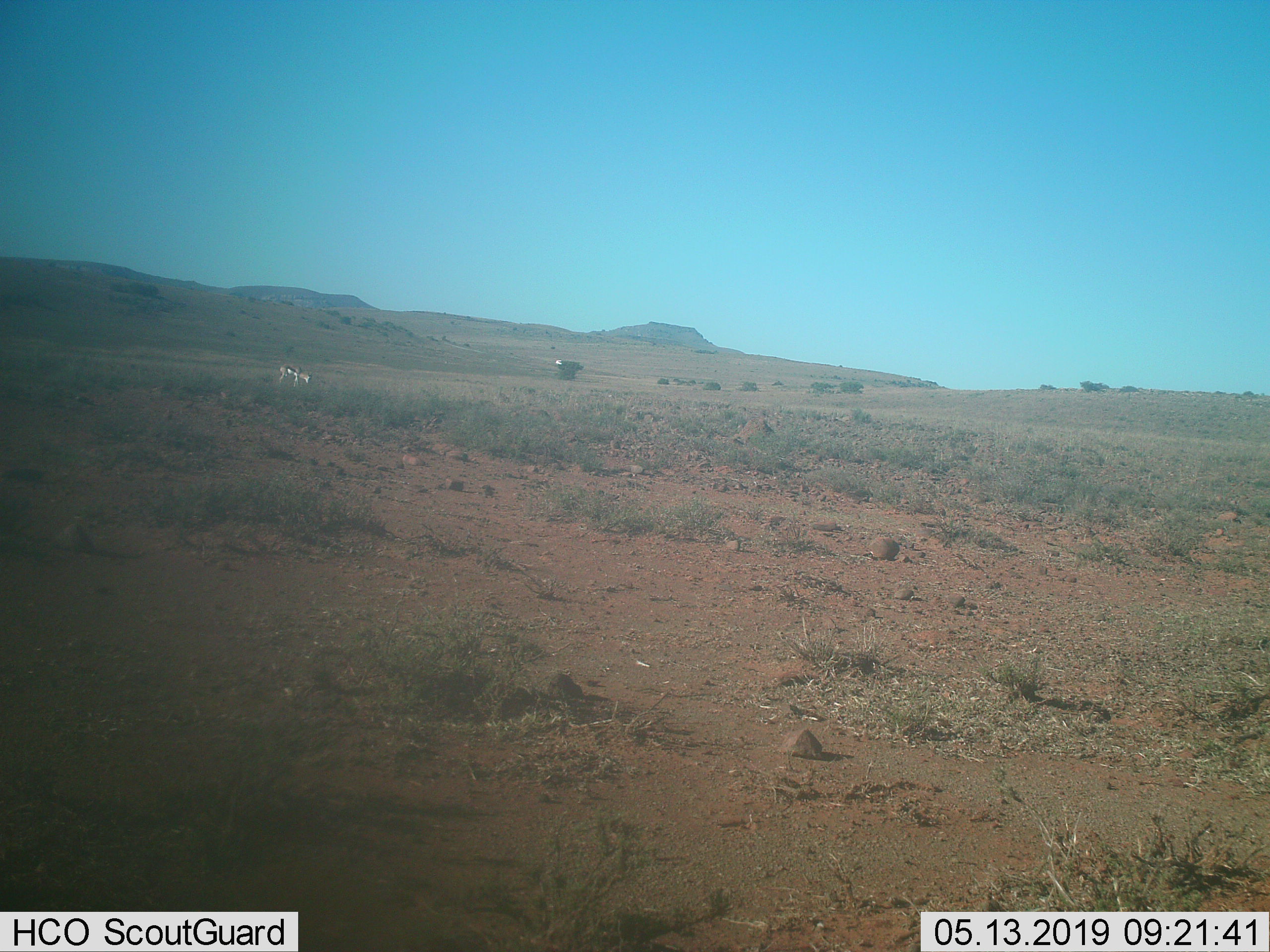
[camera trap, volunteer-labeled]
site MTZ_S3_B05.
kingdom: Animalia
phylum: Chordata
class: Mammalia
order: Artiodactyla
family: Bovidae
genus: Antidorcas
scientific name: Antidorcas marsupialis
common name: springbok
Springbok (Antidorcas marsupialis), count 1. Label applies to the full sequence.